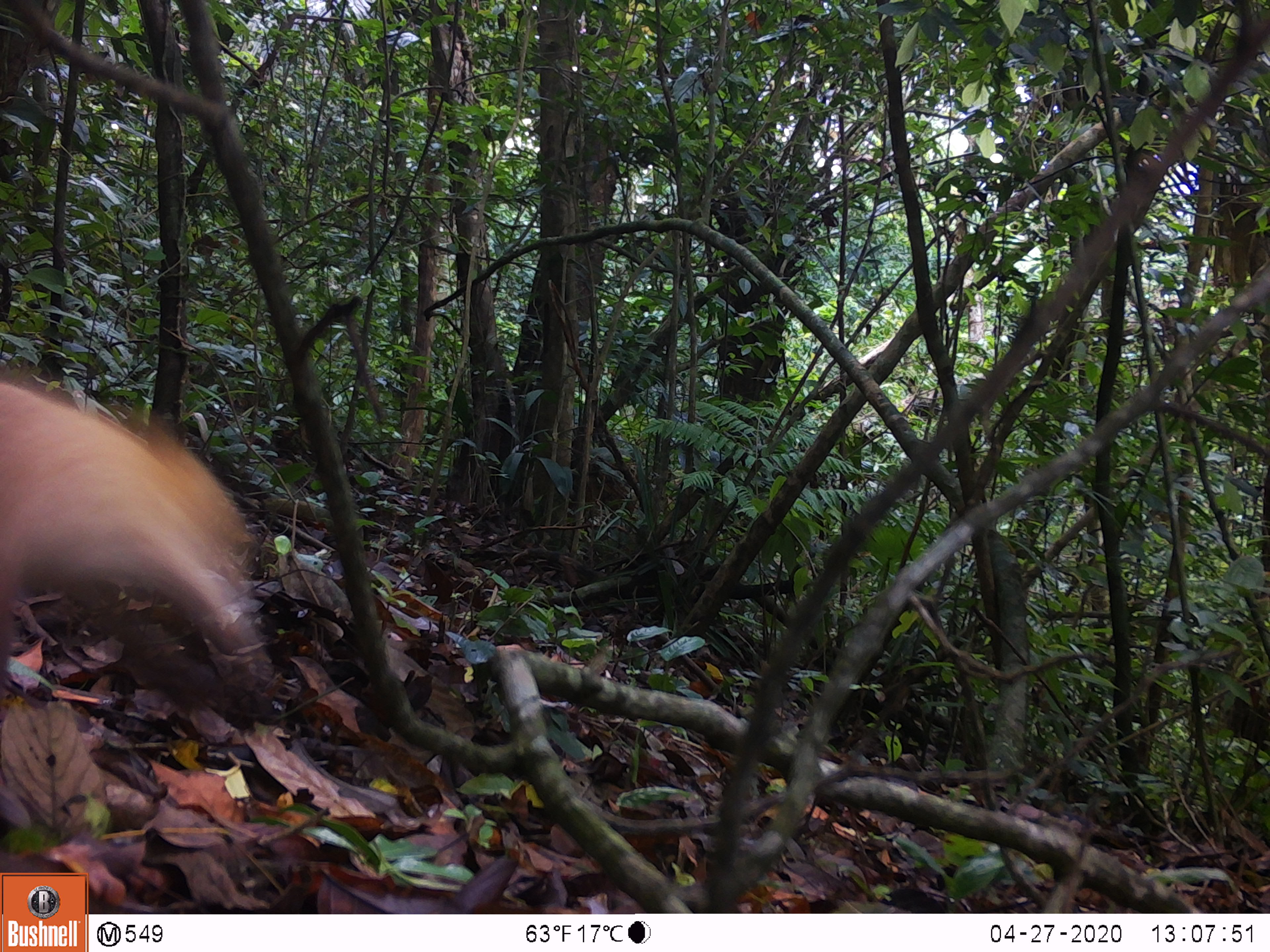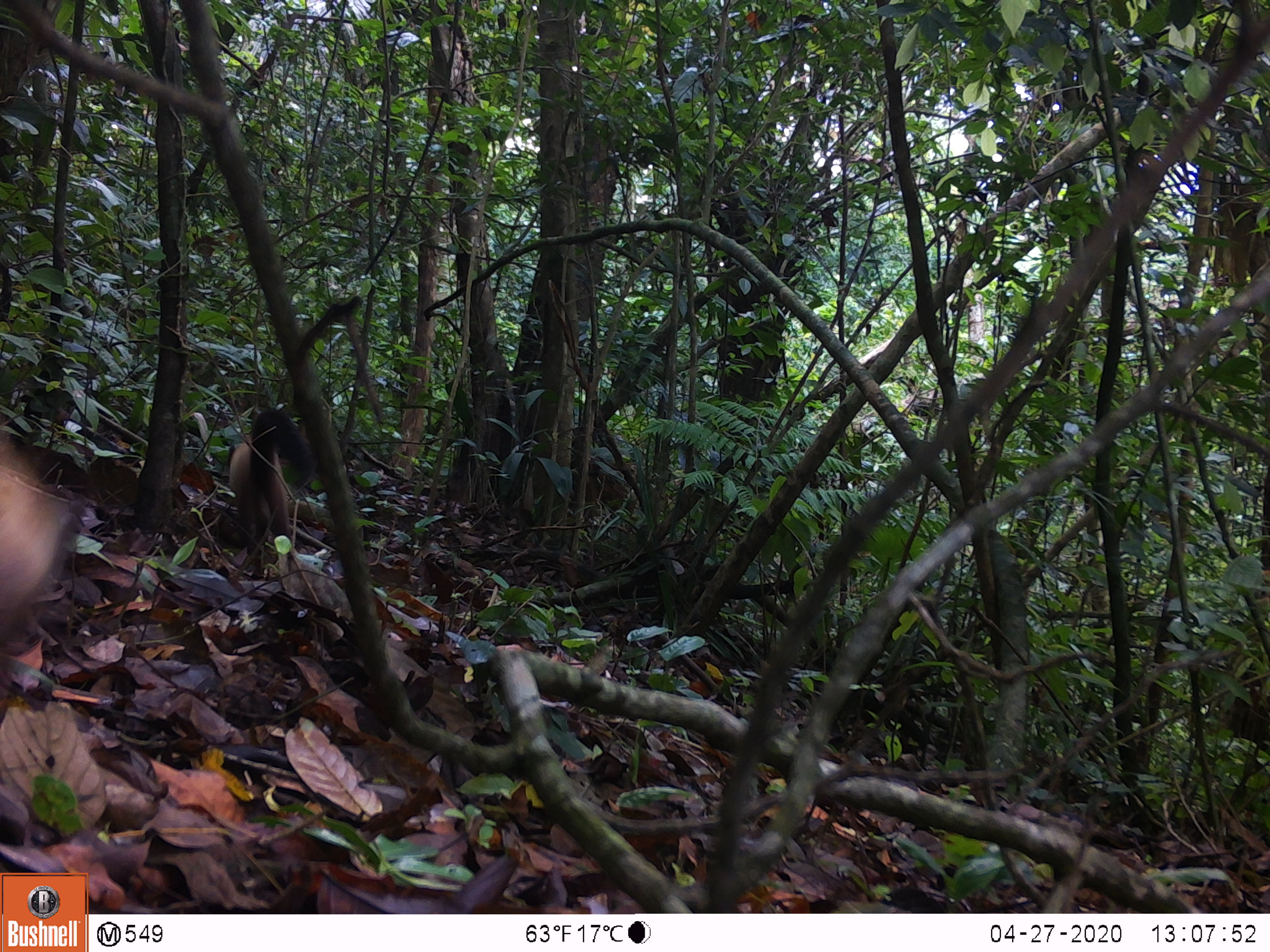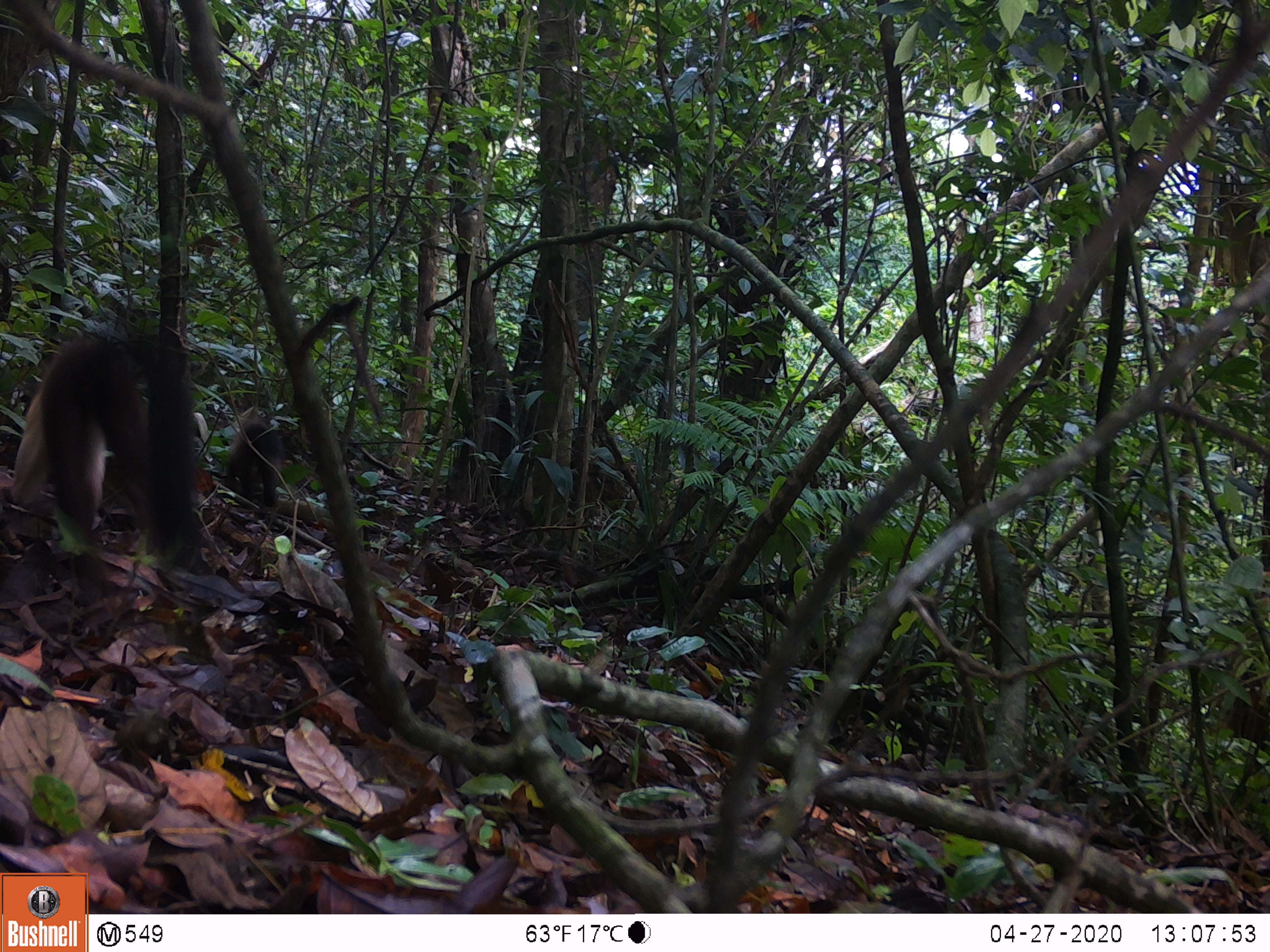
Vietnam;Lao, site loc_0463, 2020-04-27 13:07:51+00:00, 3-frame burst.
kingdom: Animalia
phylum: Chordata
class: Mammalia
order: Carnivora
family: Mustelidae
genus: Martes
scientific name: Martes flavigula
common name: yellow-throated marten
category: yellow throated marten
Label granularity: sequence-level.